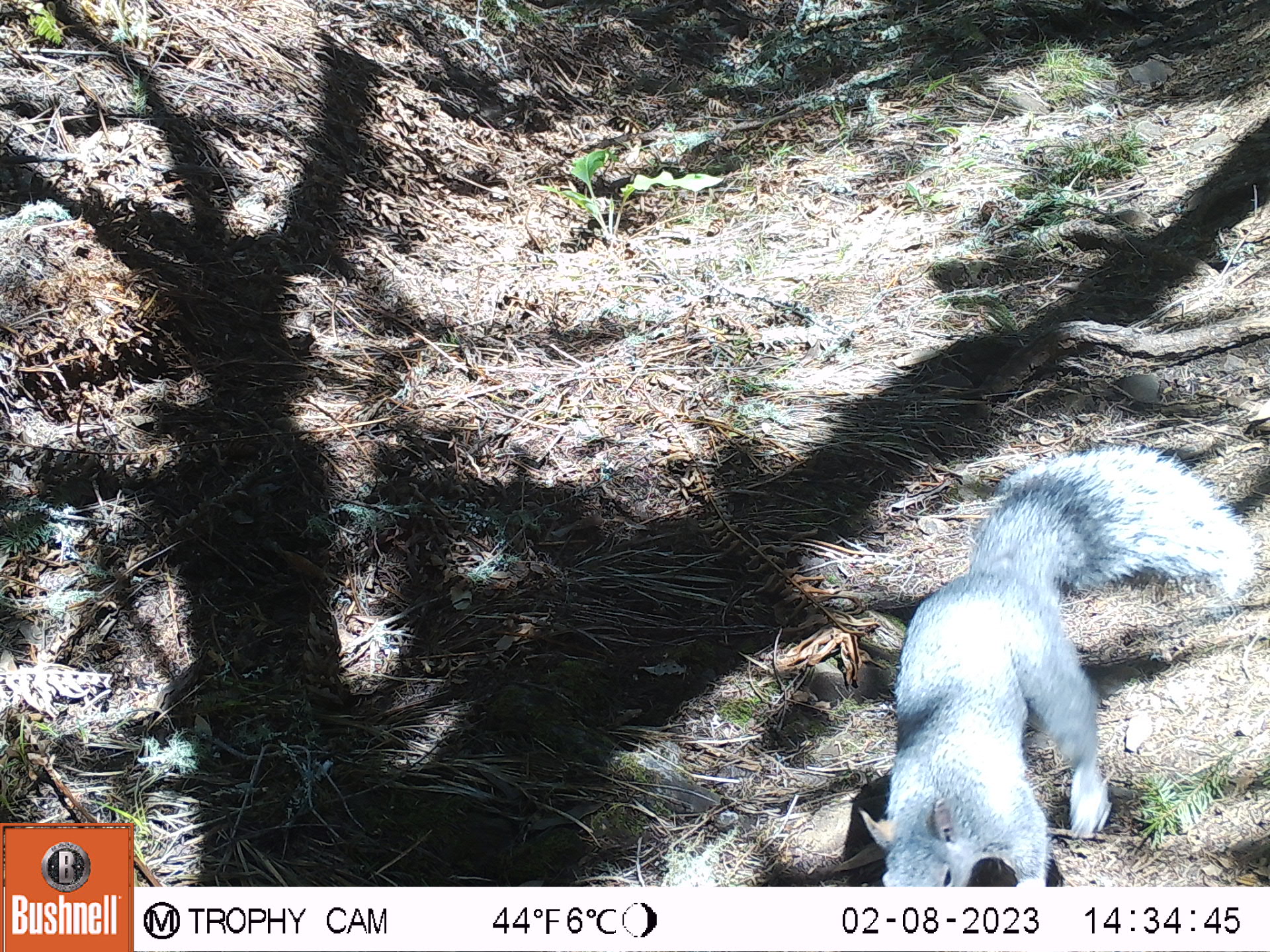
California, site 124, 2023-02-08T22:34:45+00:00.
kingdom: Animalia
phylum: Chordata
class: Mammalia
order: Rodentia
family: Sciuridae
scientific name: Sciuridae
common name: squirrel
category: unknown squirrel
Unknown squirrel (squirrel) (Sciuridae).